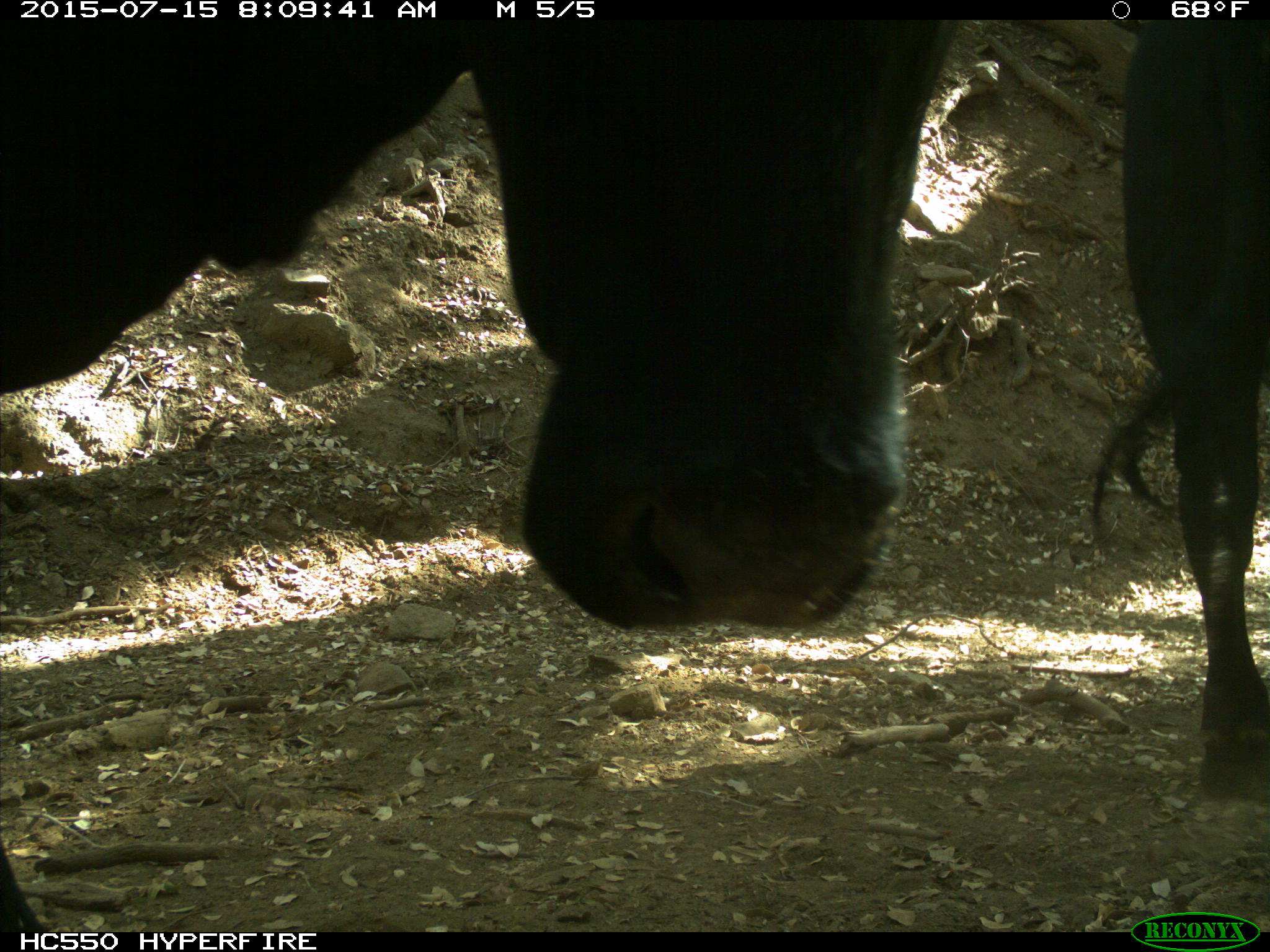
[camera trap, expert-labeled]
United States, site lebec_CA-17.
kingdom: Animalia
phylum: Chordata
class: Mammalia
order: Artiodactyla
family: Bovidae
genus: Bos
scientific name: Bos taurus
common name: domestic cow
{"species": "Bos taurus (domestic cow)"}